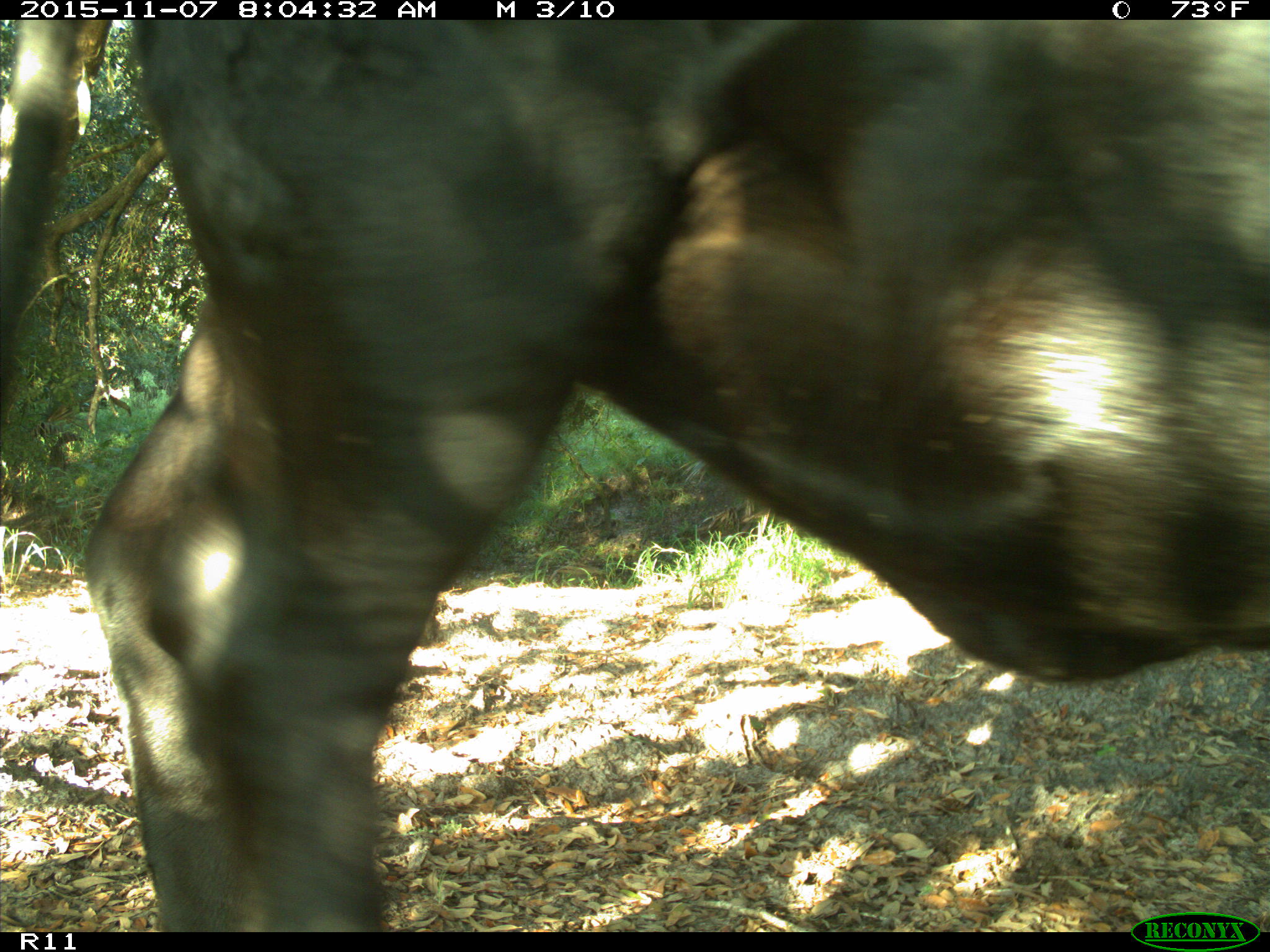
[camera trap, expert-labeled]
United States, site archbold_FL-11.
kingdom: Animalia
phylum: Chordata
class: Mammalia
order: Artiodactyla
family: Bovidae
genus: Bos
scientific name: Bos taurus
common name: domestic cow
Bos taurus (domestic cow).